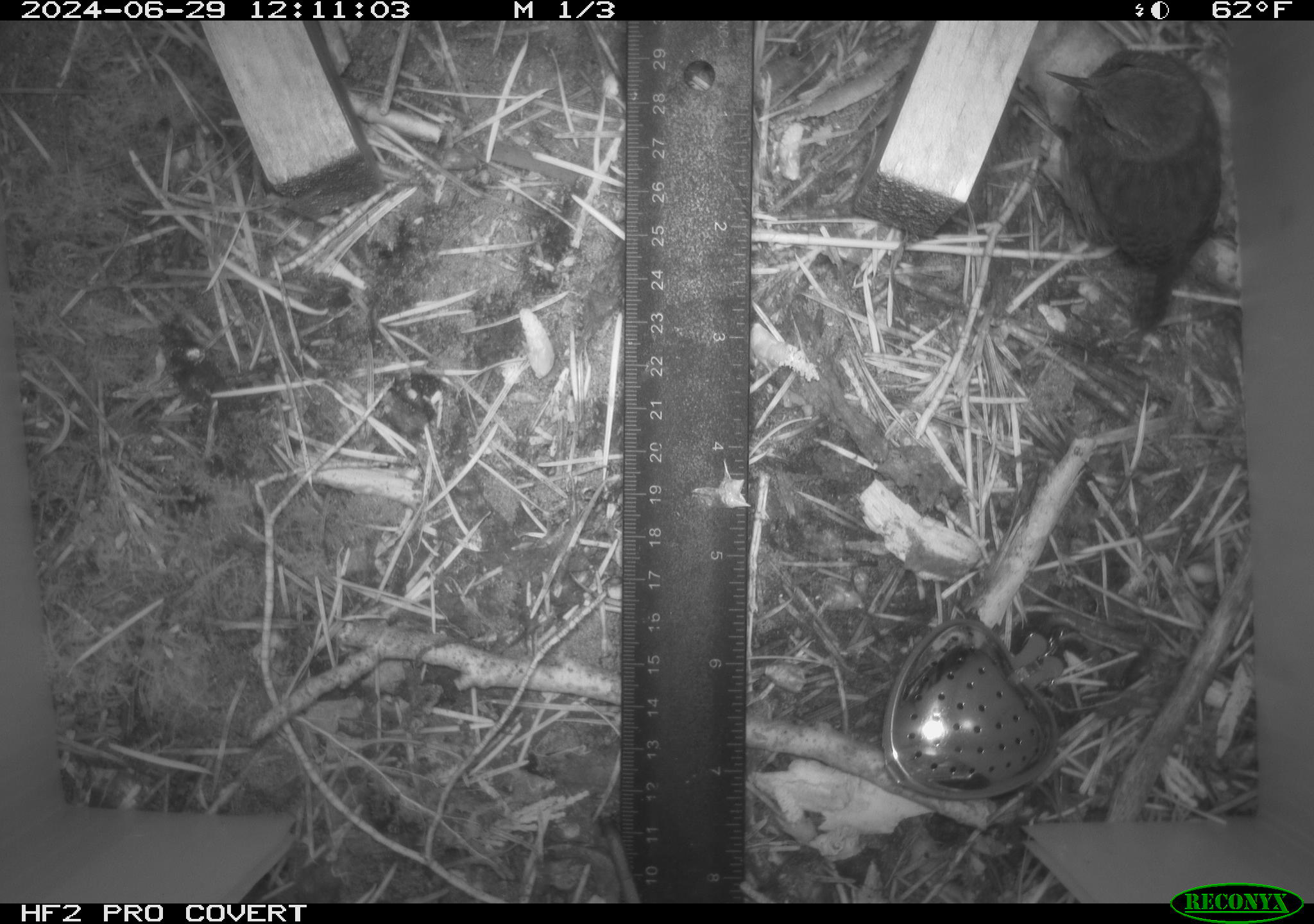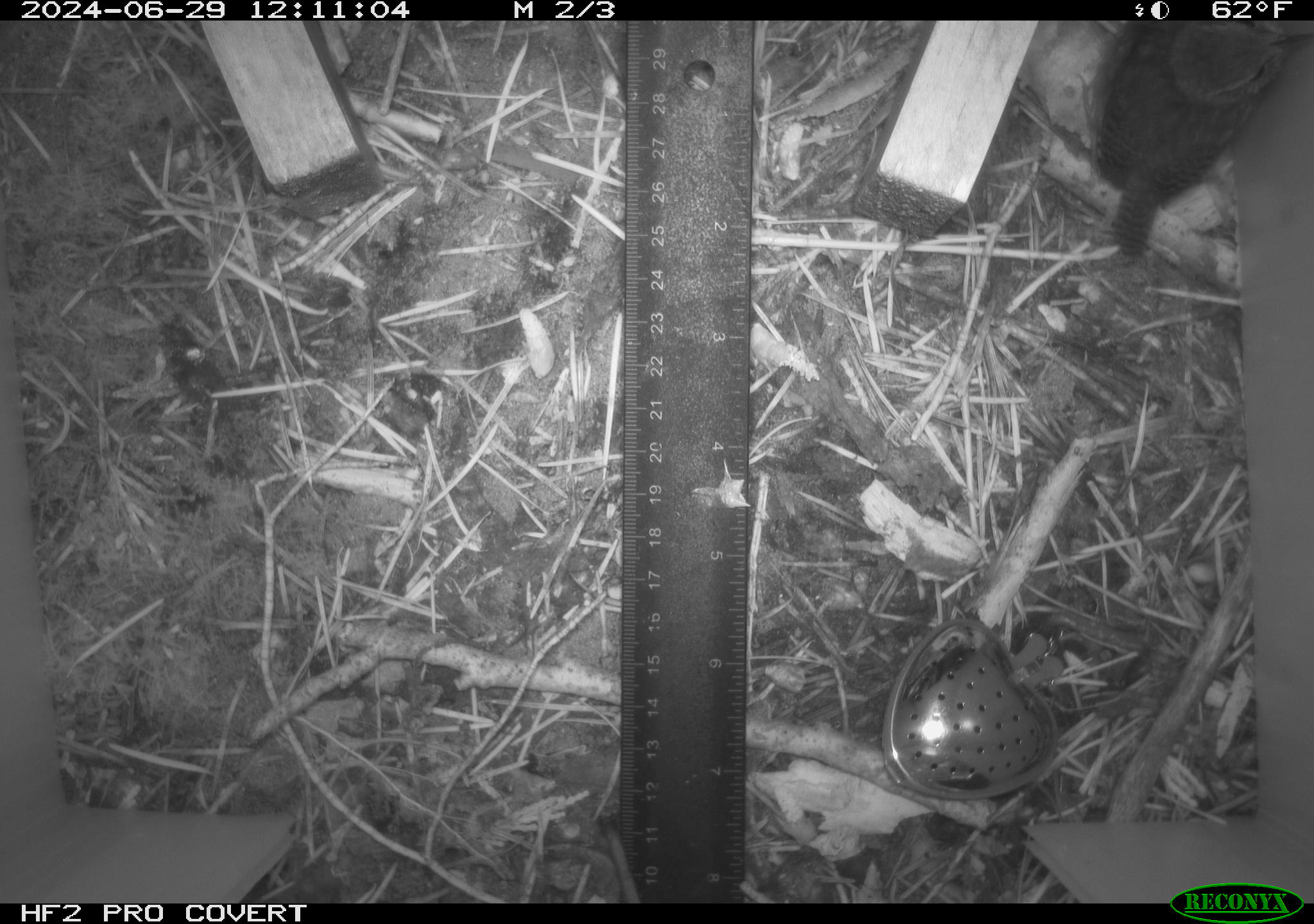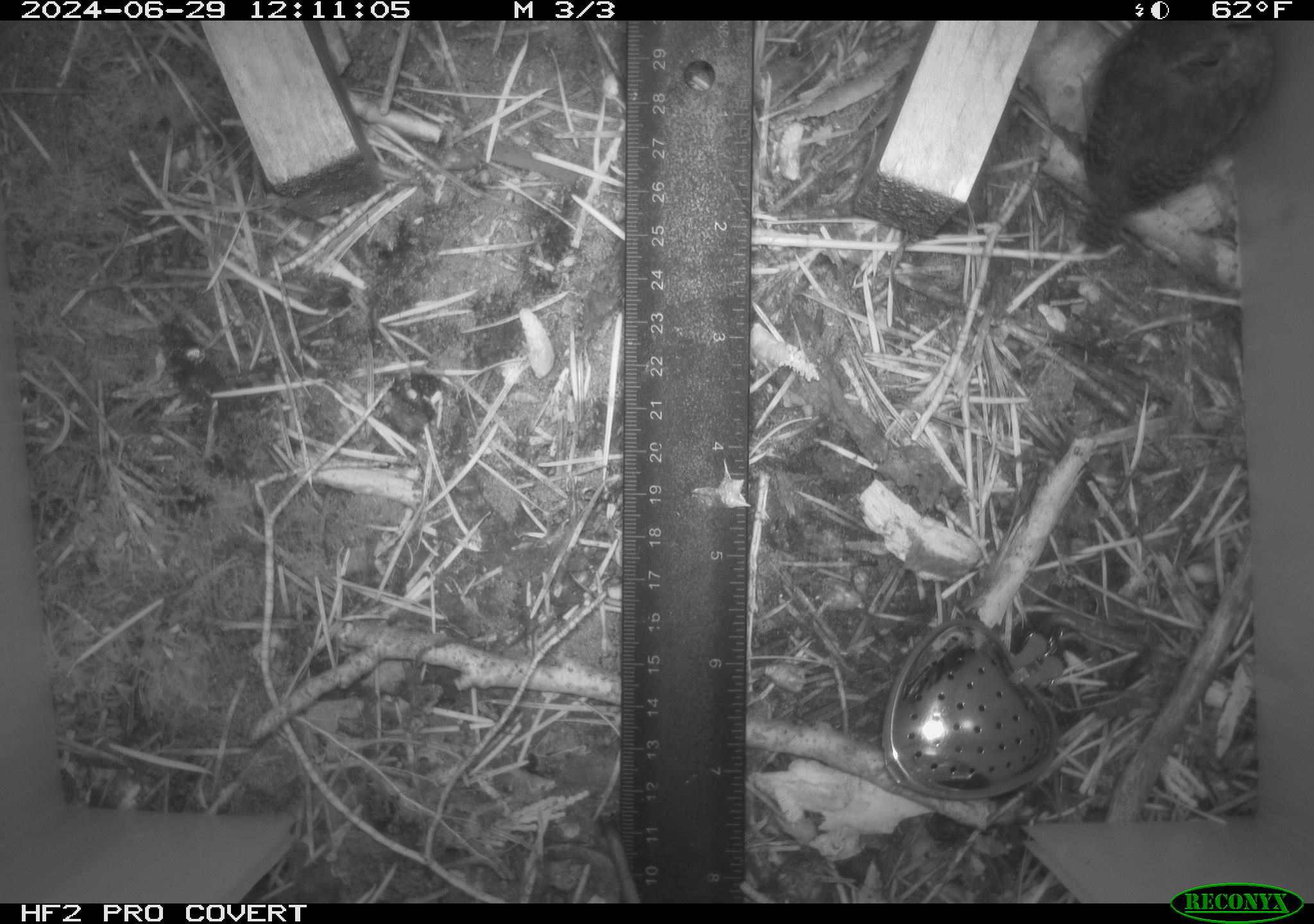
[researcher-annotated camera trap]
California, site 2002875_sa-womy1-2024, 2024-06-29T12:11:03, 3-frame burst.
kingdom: Animalia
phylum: Chordata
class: Aves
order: Passeriformes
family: Troglodytidae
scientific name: Troglodytidae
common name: wren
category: troglodytidae family